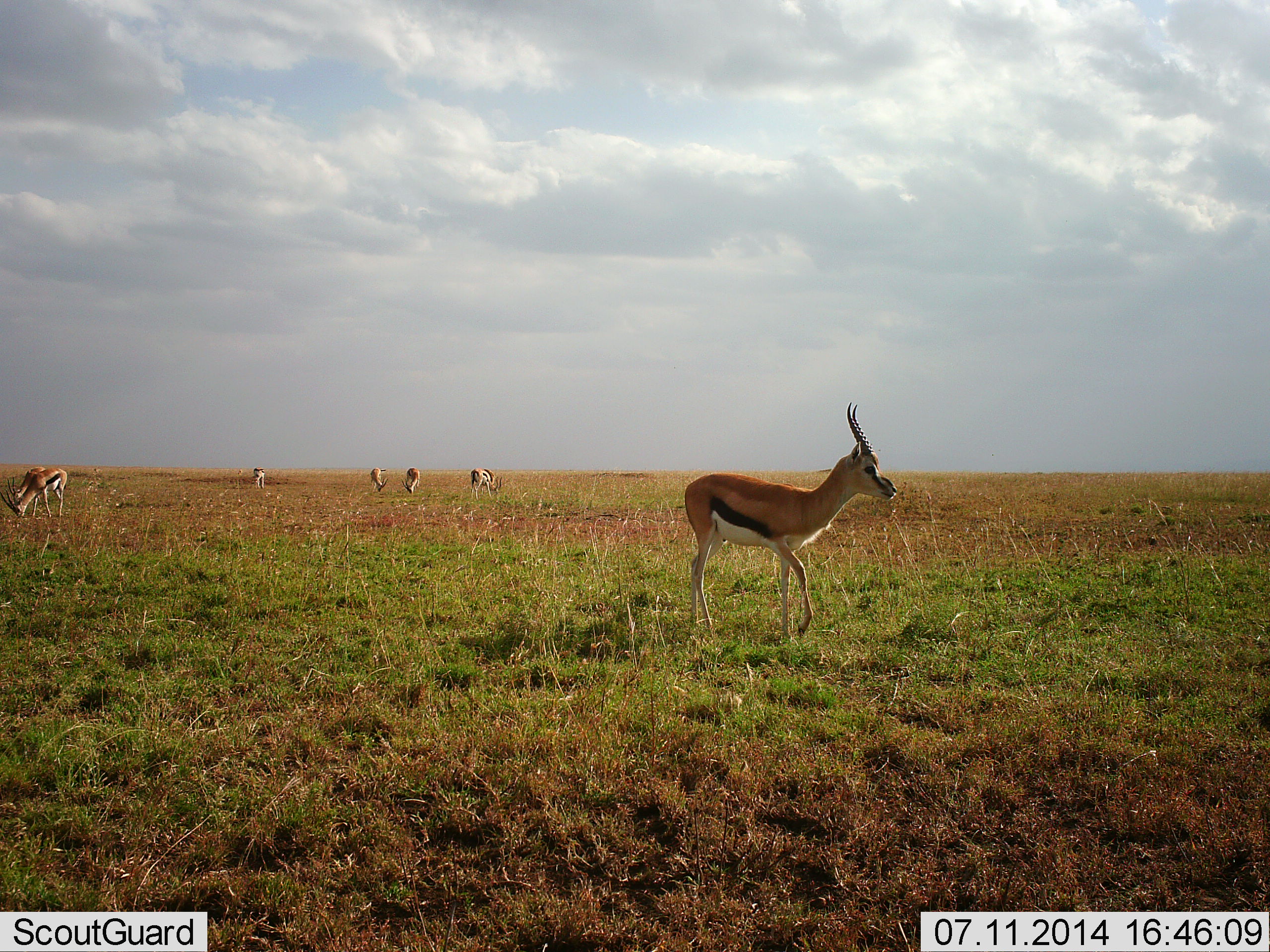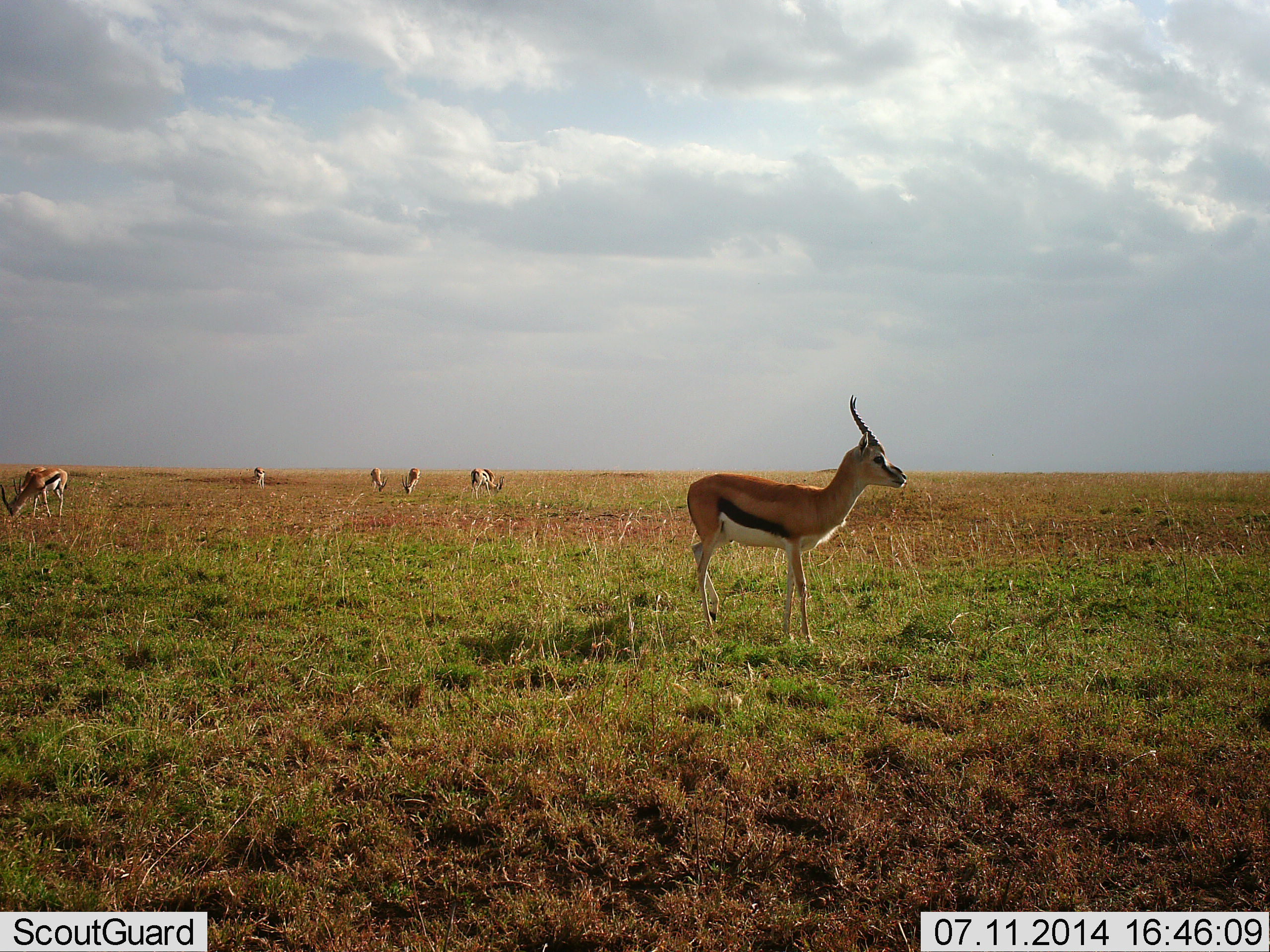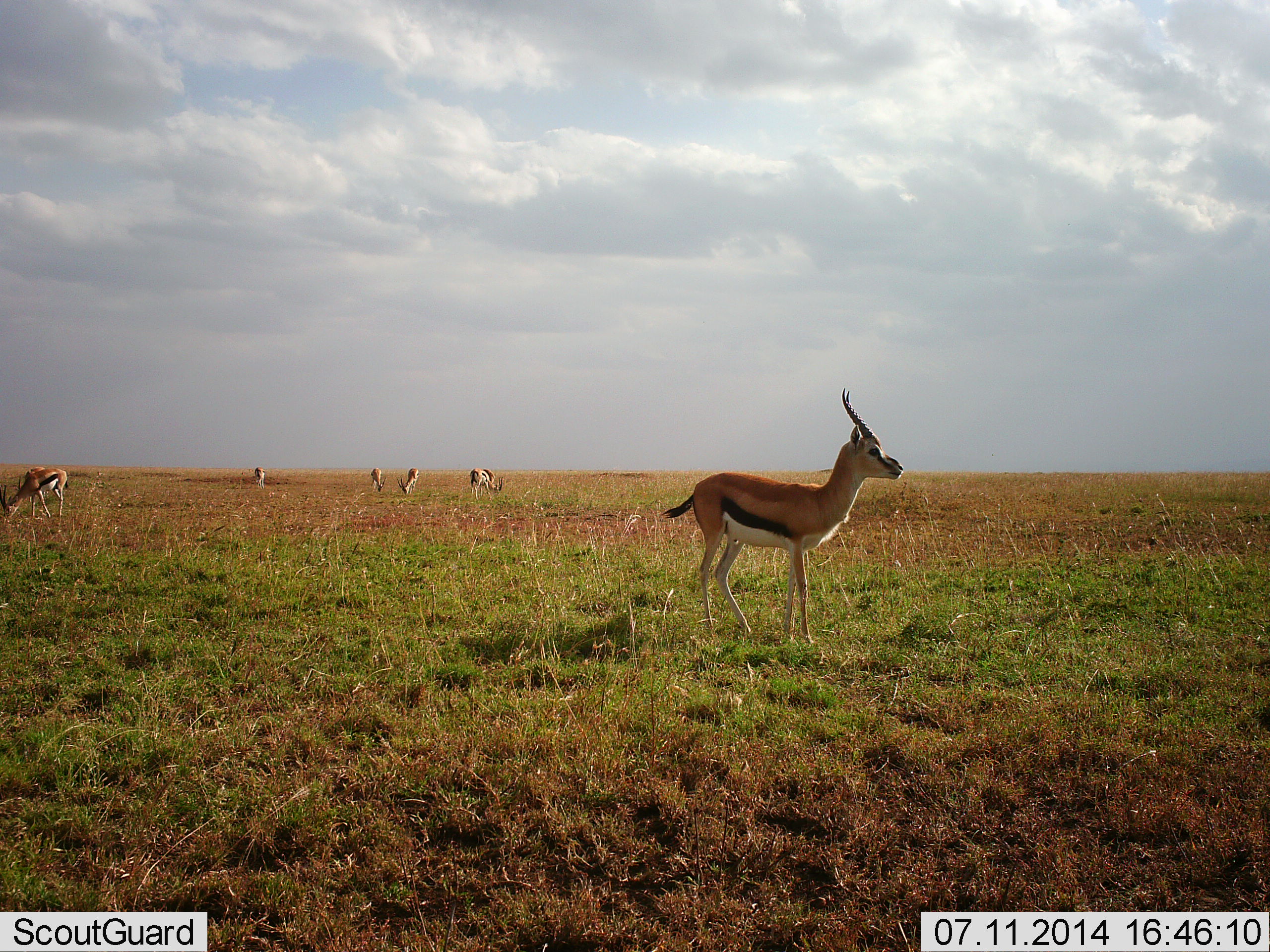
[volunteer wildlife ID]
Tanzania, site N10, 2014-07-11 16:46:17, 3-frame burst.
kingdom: Animalia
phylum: Chordata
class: Mammalia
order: Artiodactyla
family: Bovidae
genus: Eudorcas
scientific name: Eudorcas thomsonii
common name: thomson's gazelle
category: gazellethomsons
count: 6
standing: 80%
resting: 10%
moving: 10%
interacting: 0%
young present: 10%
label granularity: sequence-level